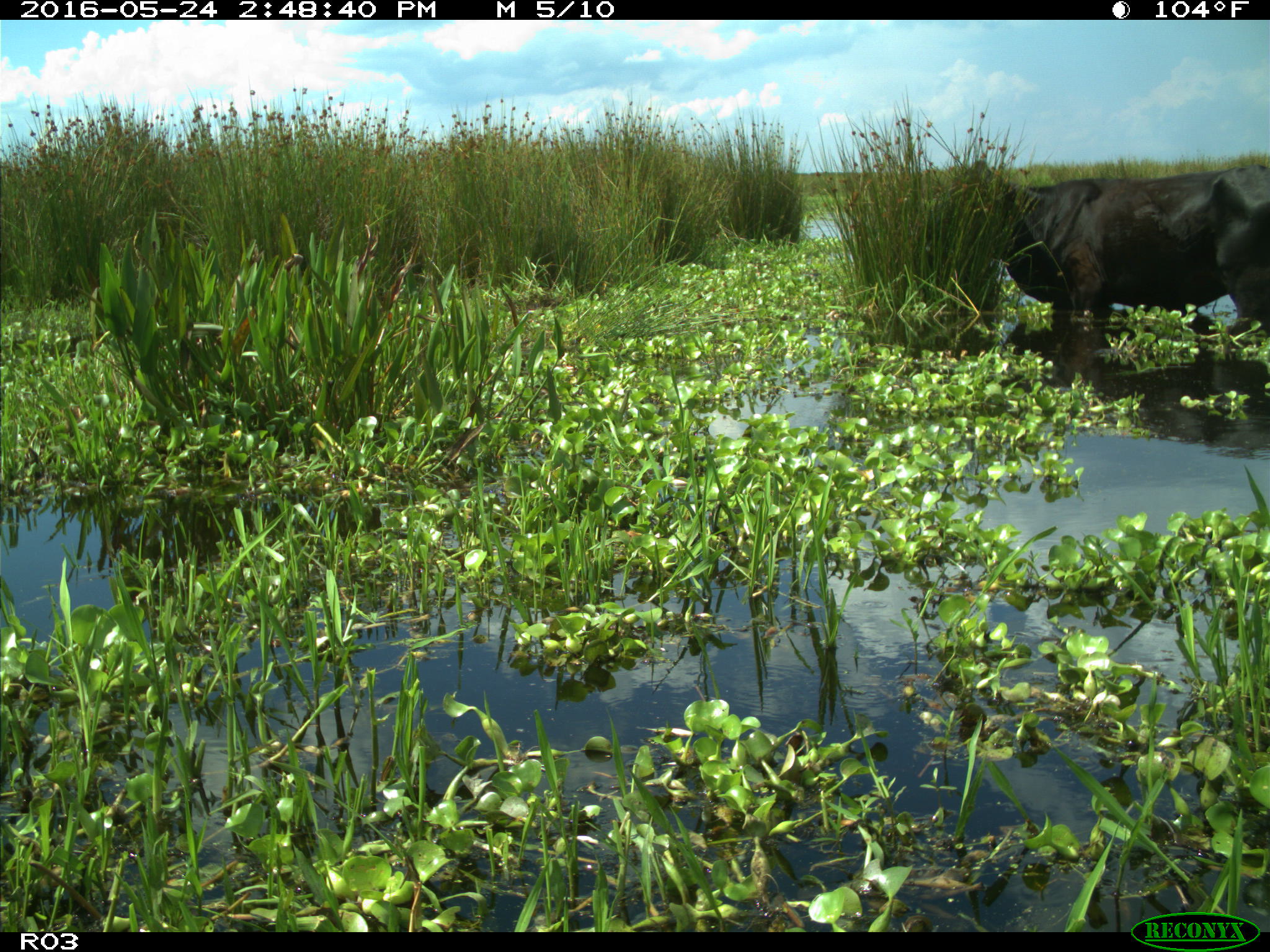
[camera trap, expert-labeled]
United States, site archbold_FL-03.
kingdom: Animalia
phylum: Chordata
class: Mammalia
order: Artiodactyla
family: Bovidae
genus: Bos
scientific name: Bos taurus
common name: domestic cow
Bos taurus (domestic cow).